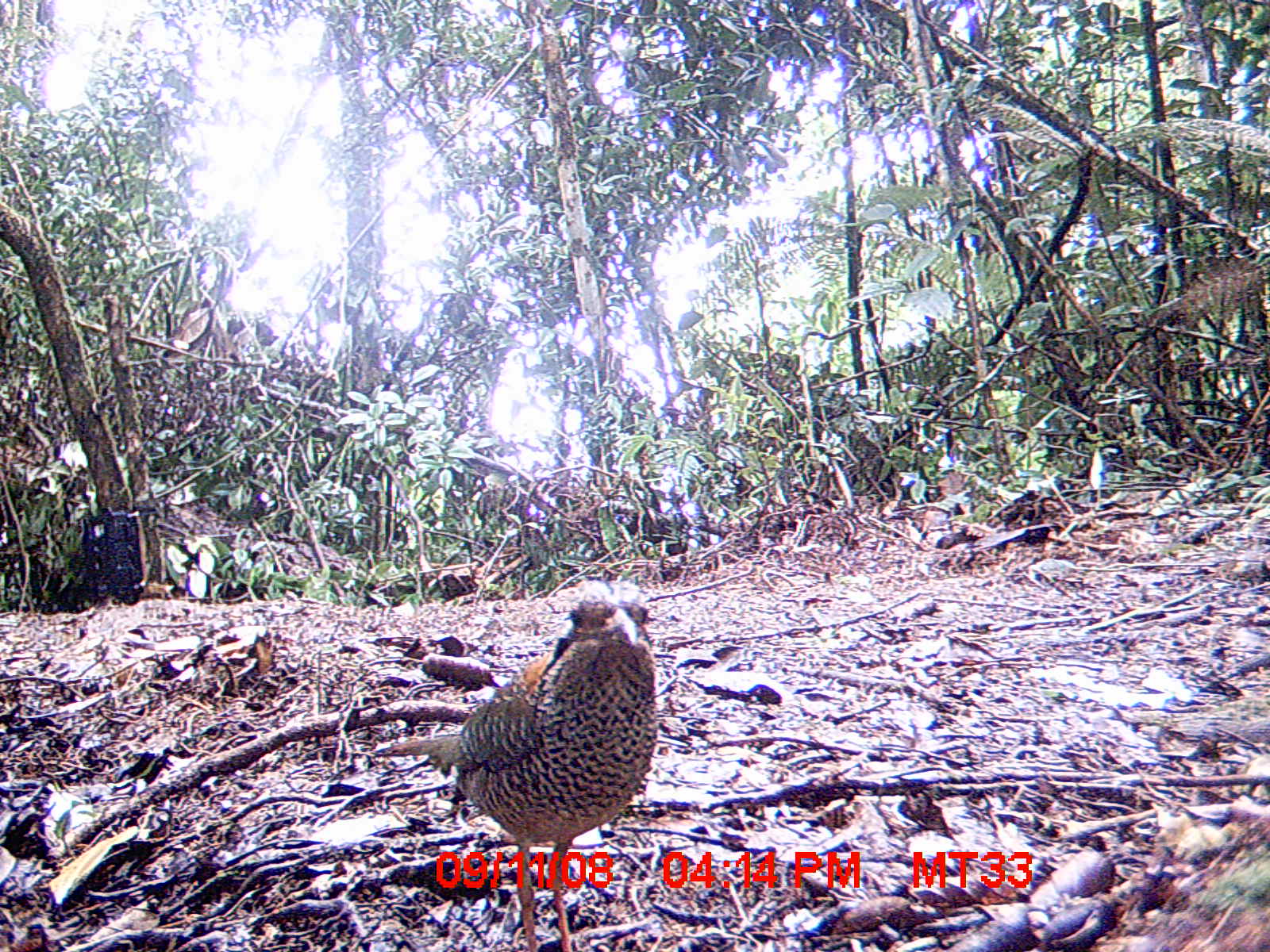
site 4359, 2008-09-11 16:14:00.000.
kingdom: Animalia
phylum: Chordata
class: Aves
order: Coraciiformes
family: Brachypteraciidae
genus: Brachypteracias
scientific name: Brachypteracias squamiger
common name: scaly ground-roller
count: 2